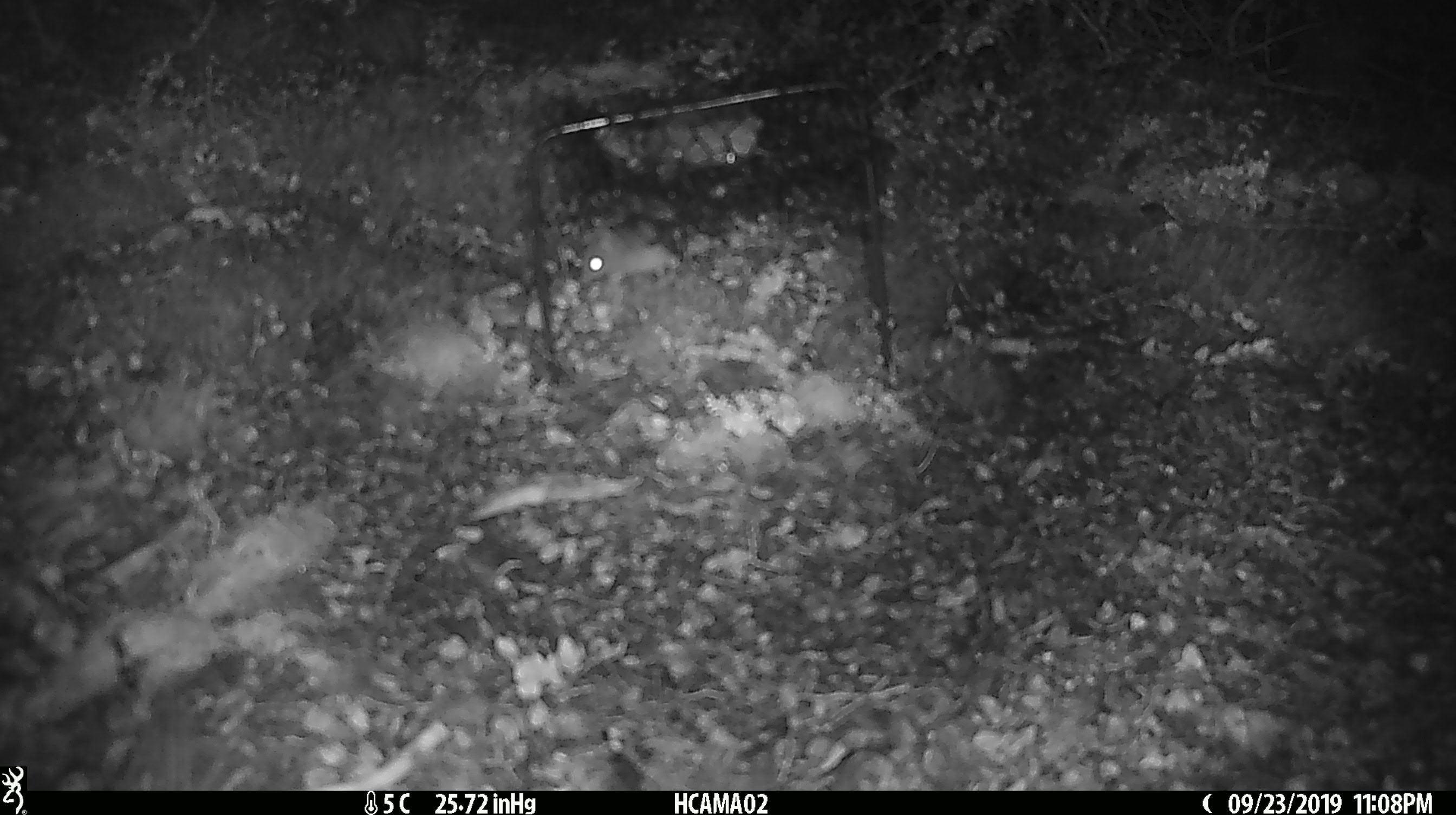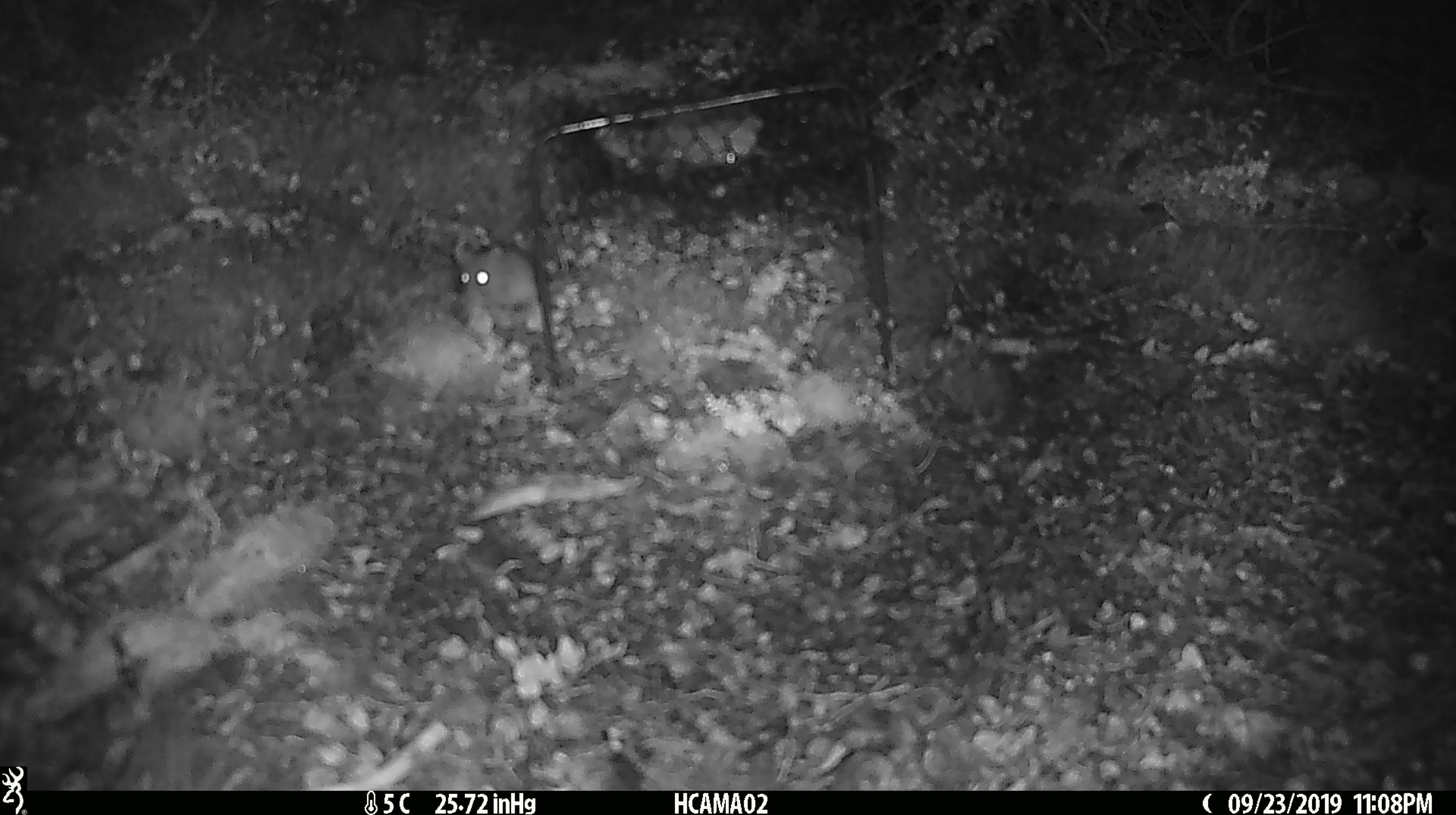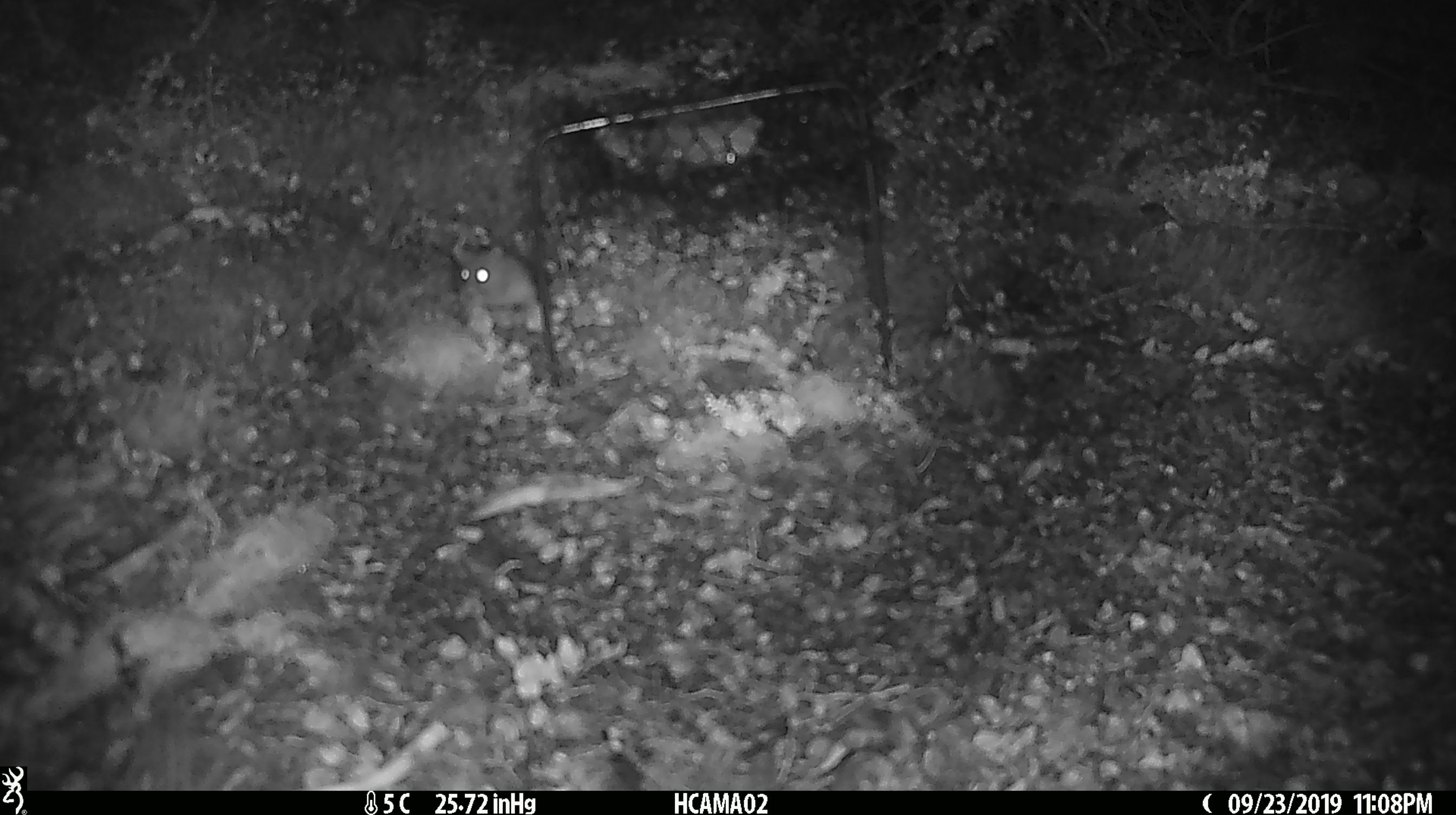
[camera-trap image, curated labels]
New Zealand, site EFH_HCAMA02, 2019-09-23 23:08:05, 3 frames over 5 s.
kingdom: Animalia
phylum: Chordata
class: Mammalia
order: Rodentia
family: Muridae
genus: Mus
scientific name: Mus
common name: mouse